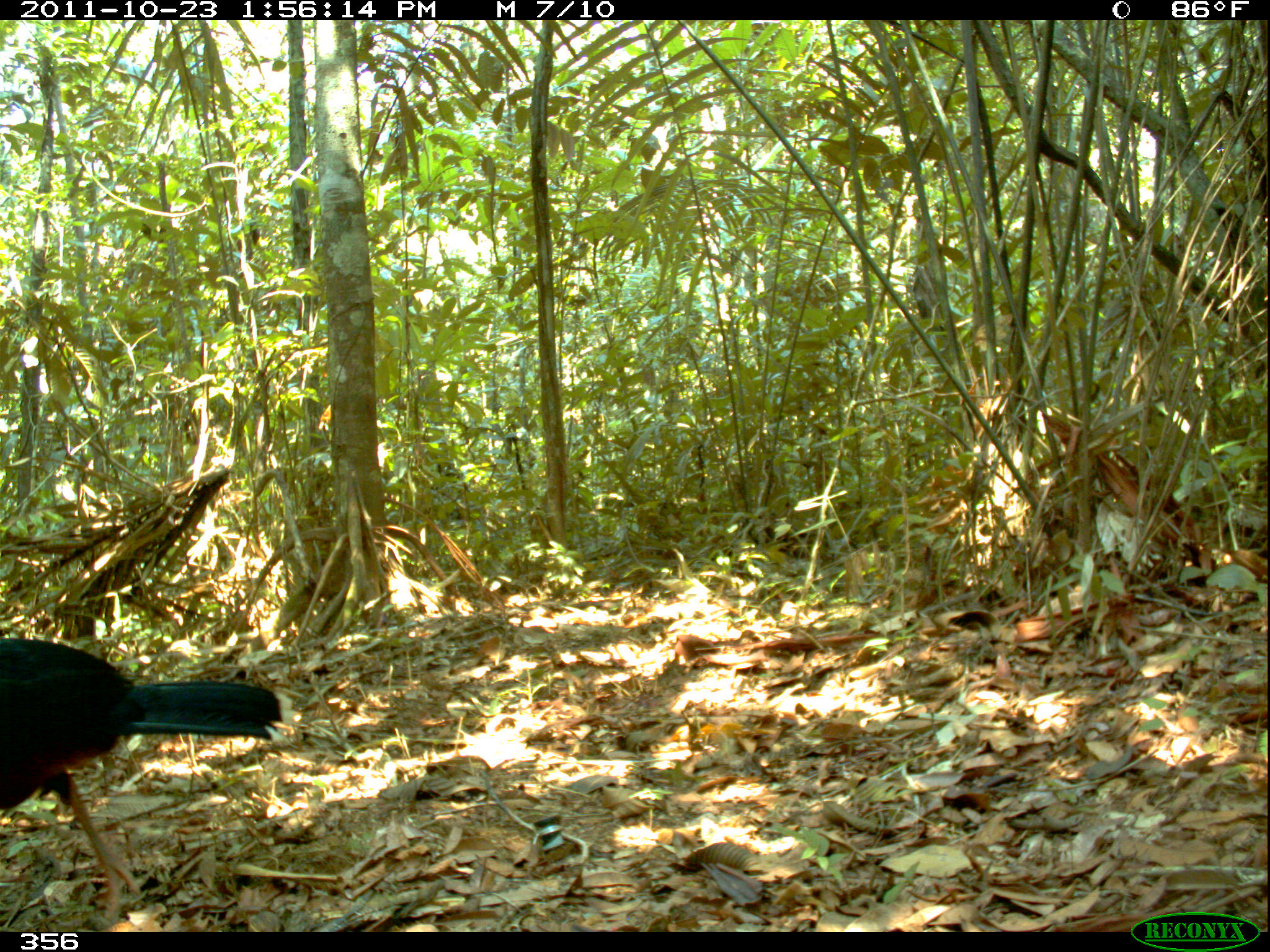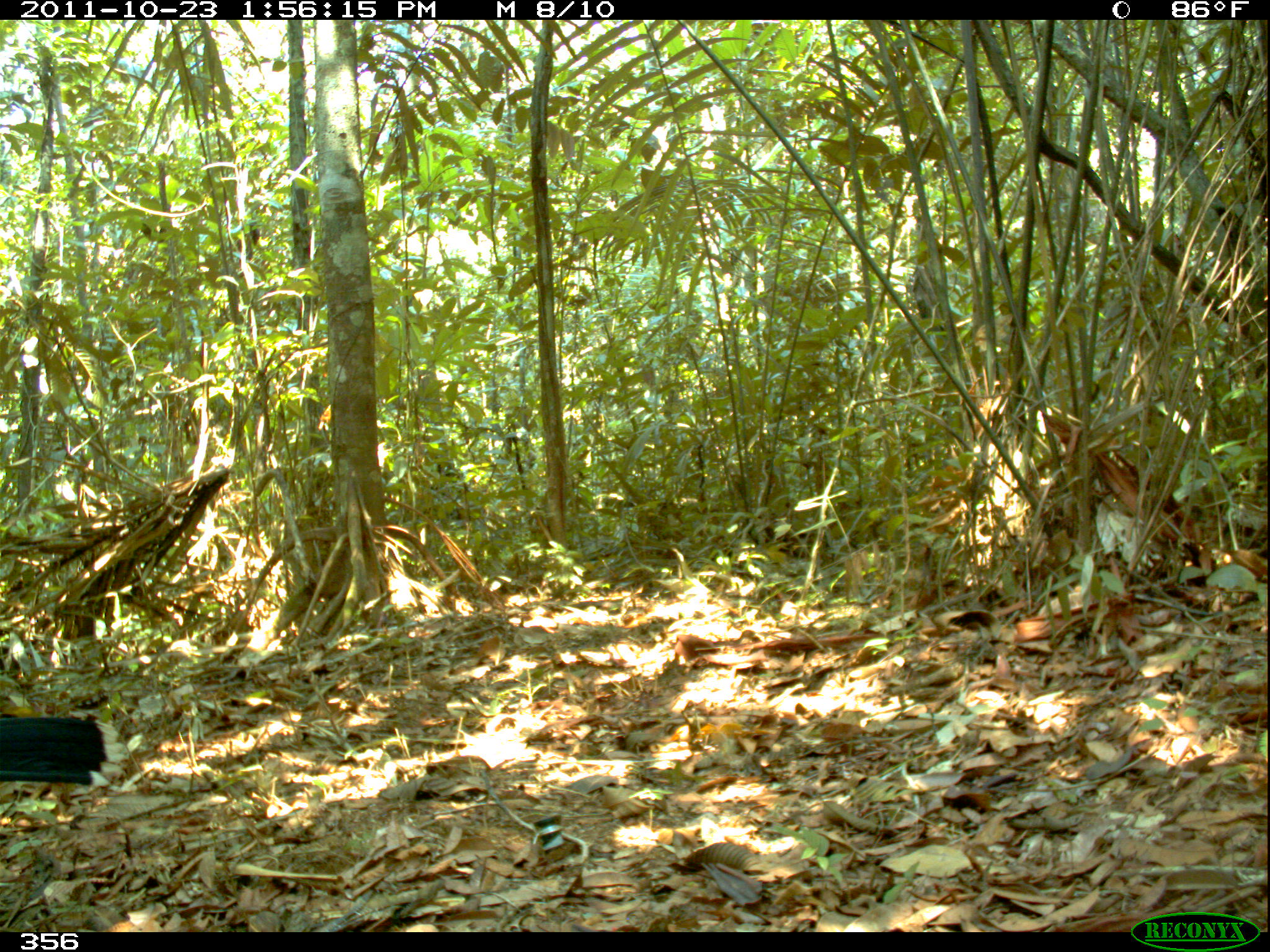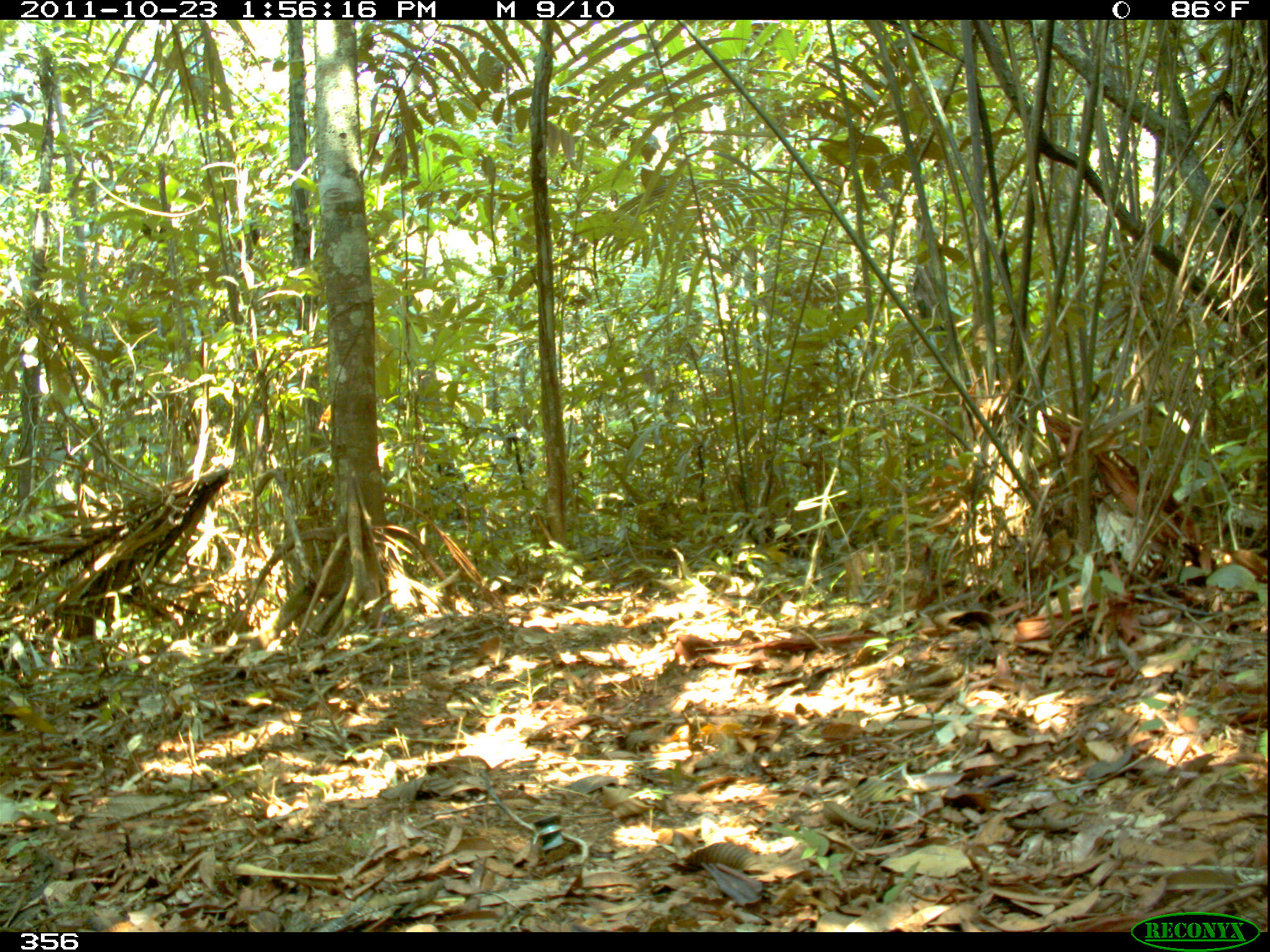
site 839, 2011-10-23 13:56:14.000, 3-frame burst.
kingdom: Animalia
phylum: Chordata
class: Aves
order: Galliformes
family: Cracidae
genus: Mitu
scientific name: Mitu tuberosum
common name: razor-billed curassow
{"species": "Mitu tuberosum (razor-billed curassow)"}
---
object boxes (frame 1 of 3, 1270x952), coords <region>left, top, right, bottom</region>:
mitu tuberosum: <region>0, 637, 301, 922</region>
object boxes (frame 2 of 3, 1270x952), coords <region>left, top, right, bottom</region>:
mitu tuberosum: <region>0, 713, 128, 787</region>